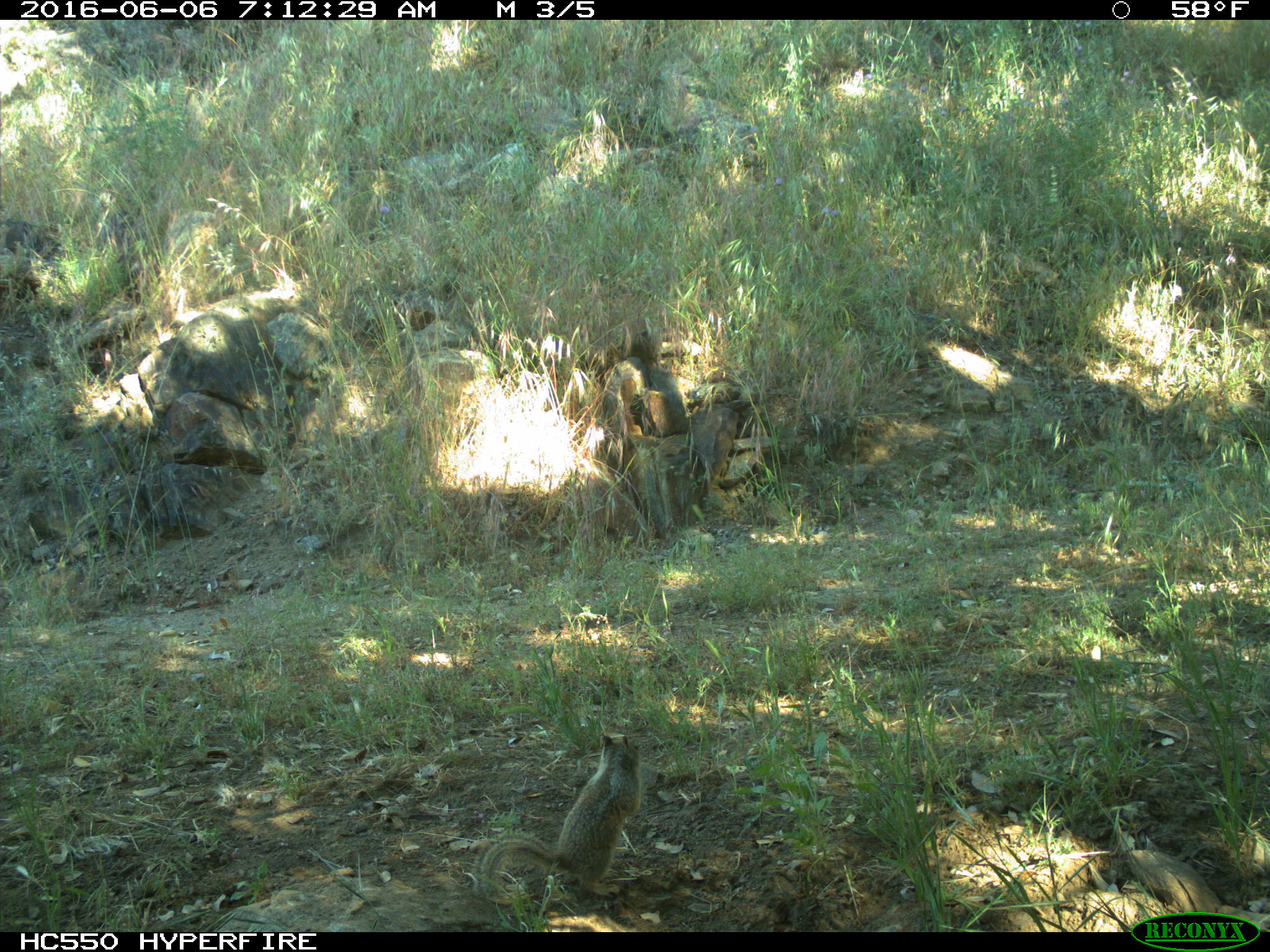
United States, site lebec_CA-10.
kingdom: Animalia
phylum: Chordata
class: Mammalia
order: Rodentia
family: Sciuridae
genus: Otospermophilus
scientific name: Otospermophilus beecheyi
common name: california ground squirrel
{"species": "Otospermophilus beecheyi (california ground squirrel)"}